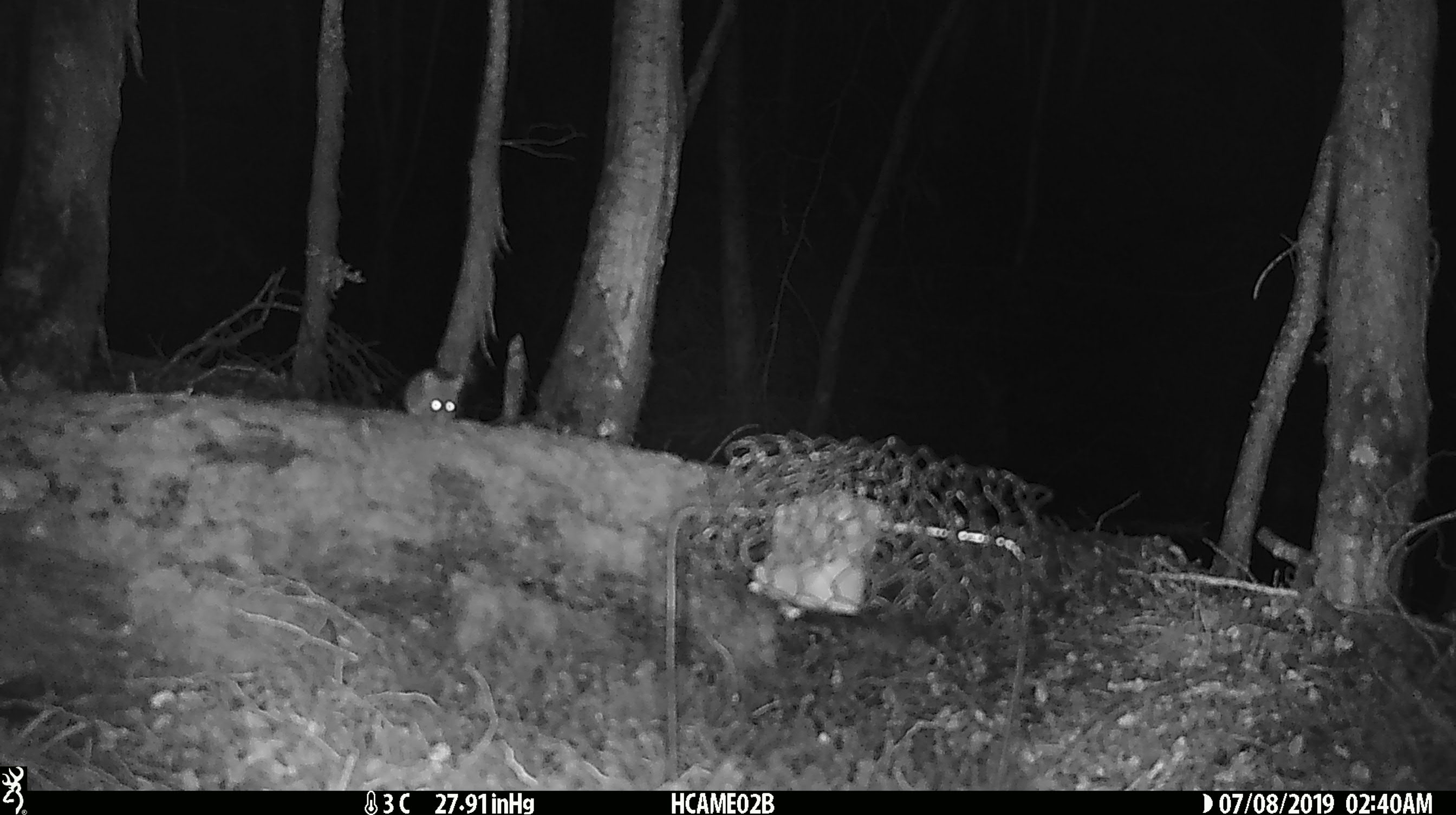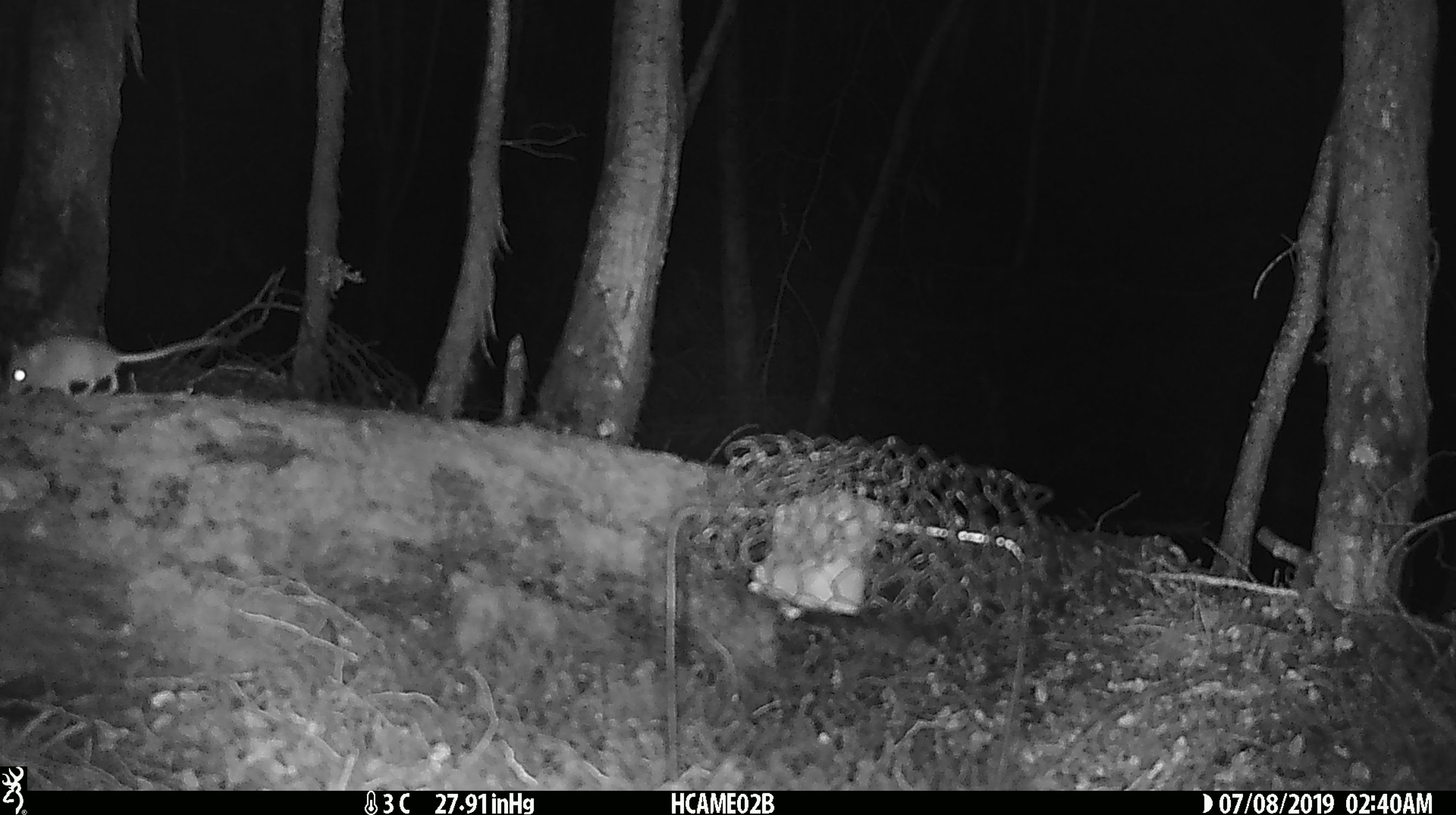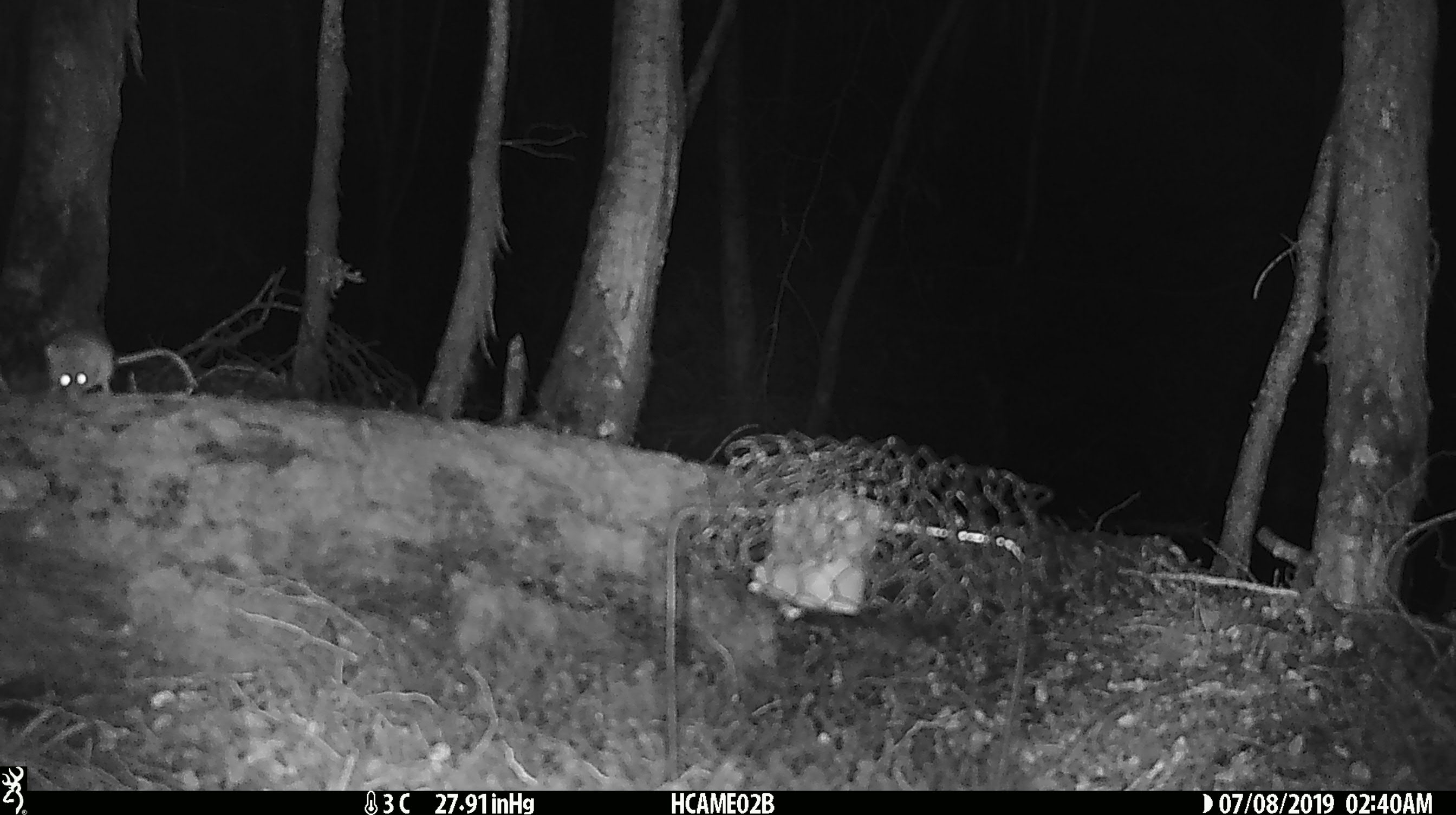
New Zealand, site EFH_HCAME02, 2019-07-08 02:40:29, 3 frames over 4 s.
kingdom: Animalia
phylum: Chordata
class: Mammalia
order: Rodentia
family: Muridae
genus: Mus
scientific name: Mus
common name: mouse